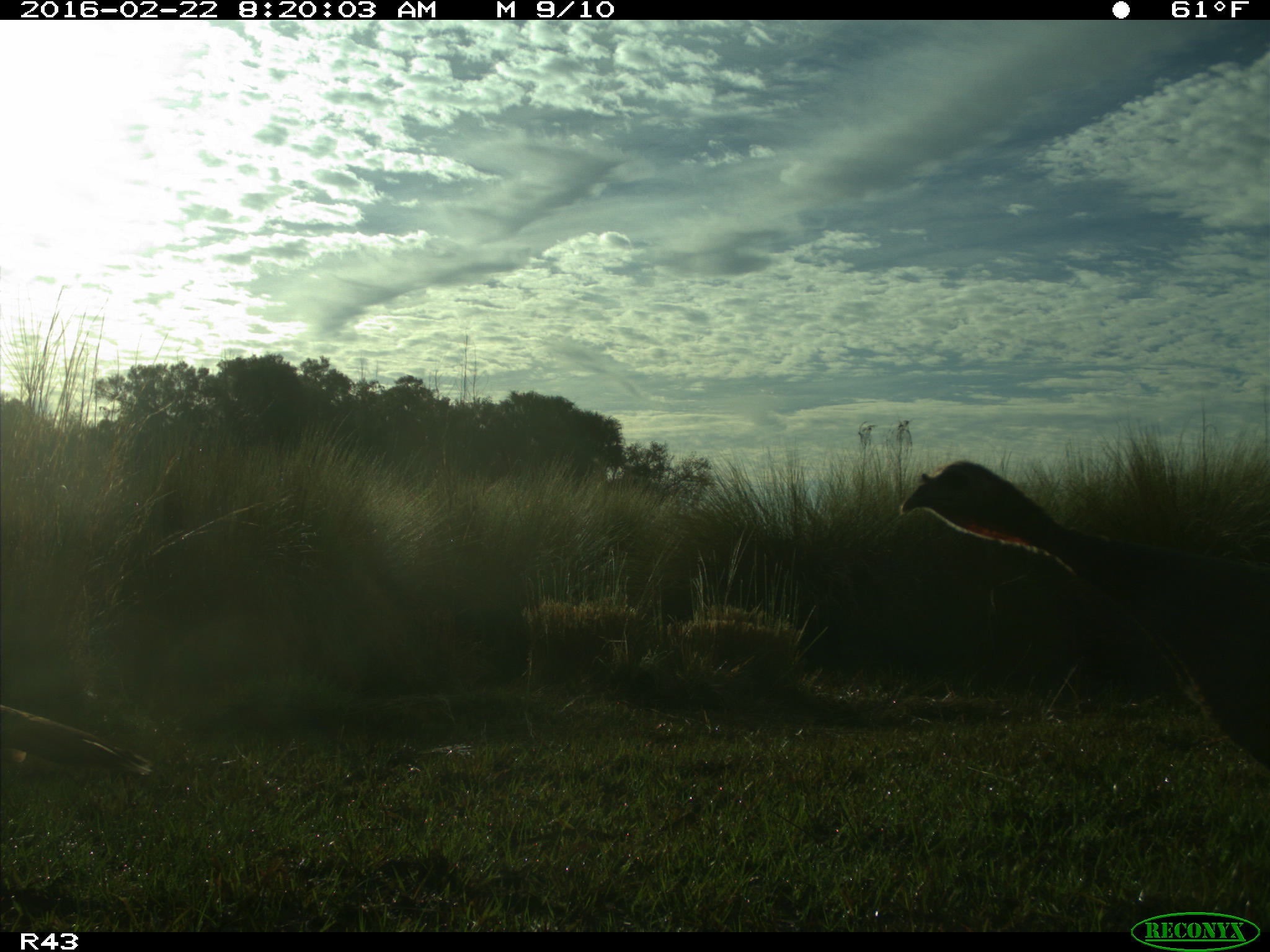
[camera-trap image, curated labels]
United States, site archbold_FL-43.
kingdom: Animalia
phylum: Chordata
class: Aves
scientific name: Aves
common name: birds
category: unidentified bird